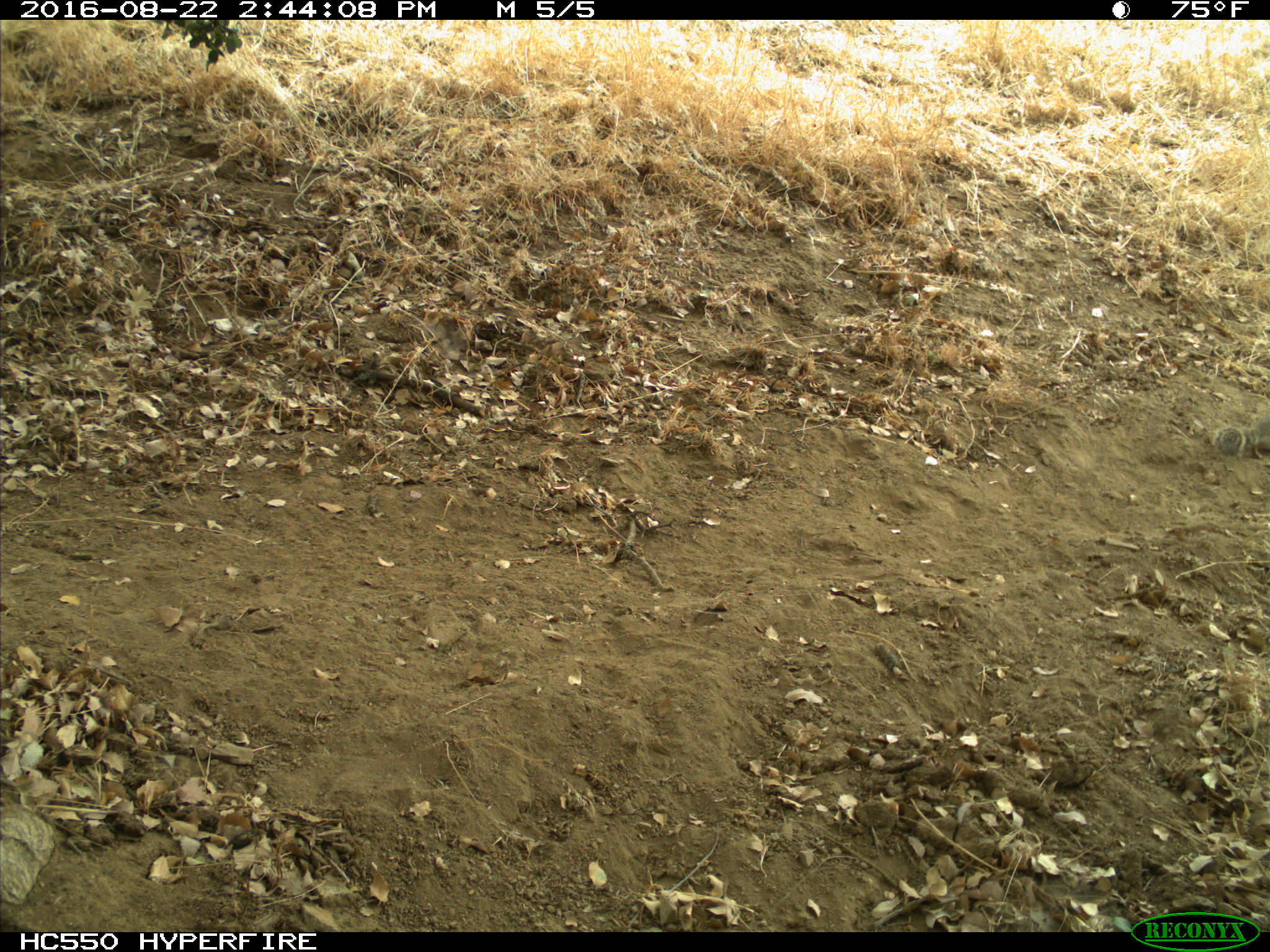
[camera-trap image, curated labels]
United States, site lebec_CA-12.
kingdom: Animalia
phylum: Chordata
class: Mammalia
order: Rodentia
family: Sciuridae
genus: Otospermophilus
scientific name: Otospermophilus beecheyi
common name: california ground squirrel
Otospermophilus beecheyi (california ground squirrel).